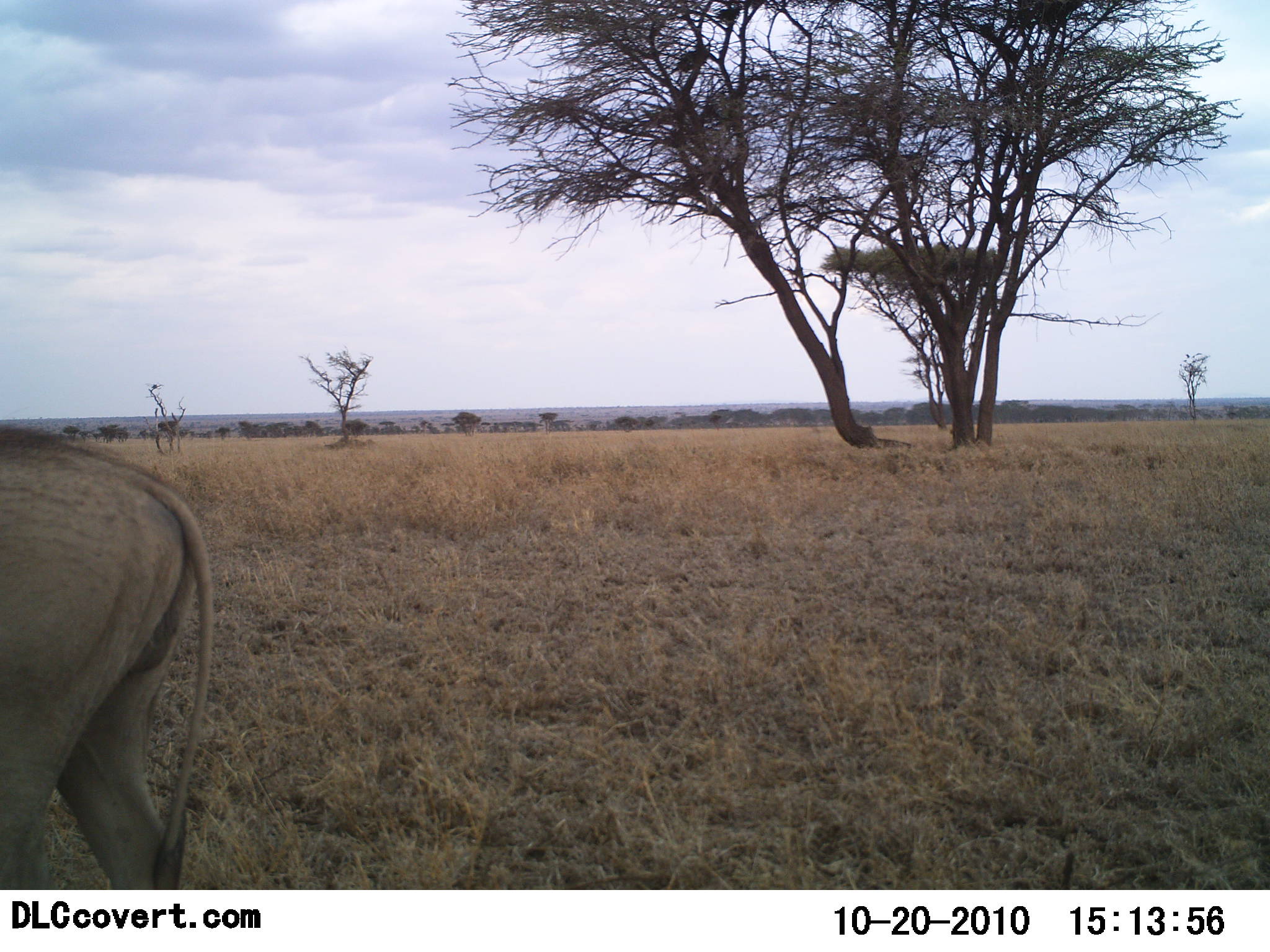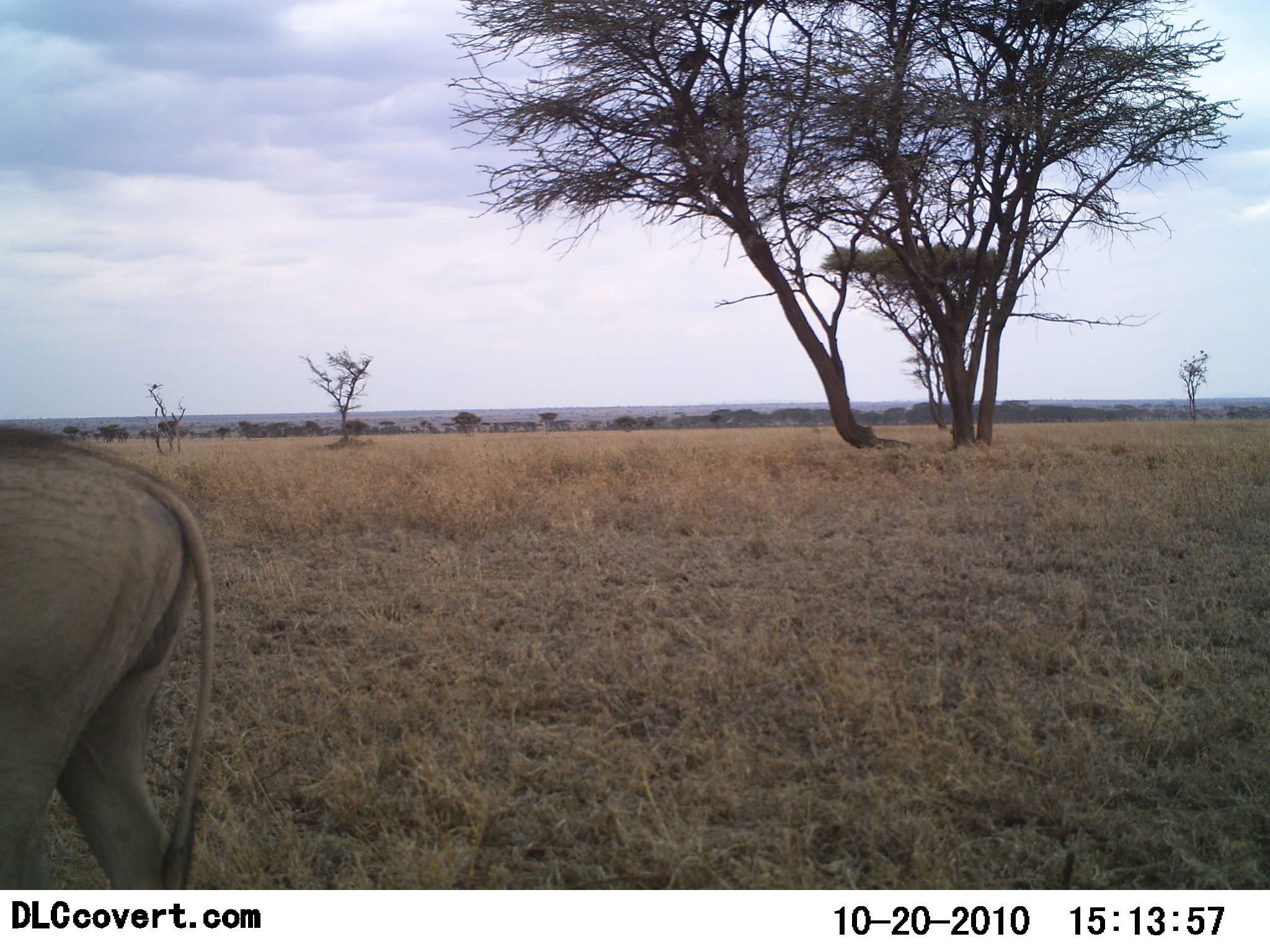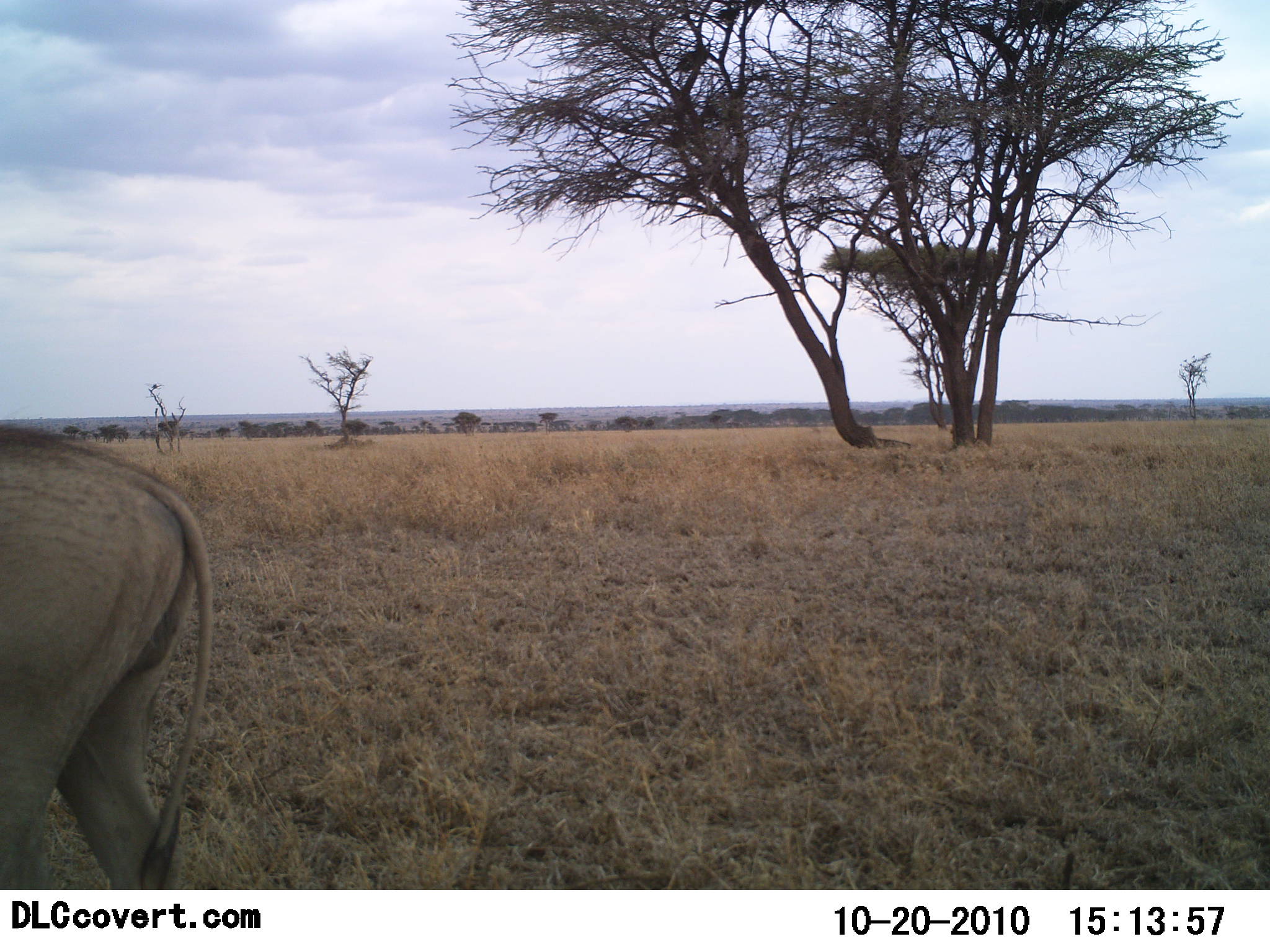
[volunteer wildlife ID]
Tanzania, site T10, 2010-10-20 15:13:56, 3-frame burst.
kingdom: Animalia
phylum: Chordata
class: Mammalia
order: Artiodactyla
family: Bovidae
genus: Tragelaphus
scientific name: Tragelaphus oryx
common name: eland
Eland (Tragelaphus oryx), count 1. Behavior (volunteer vote fractions): standing 100%, resting 0%, moving 0%, interacting 0%. Young present (vote fraction): 0%. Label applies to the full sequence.